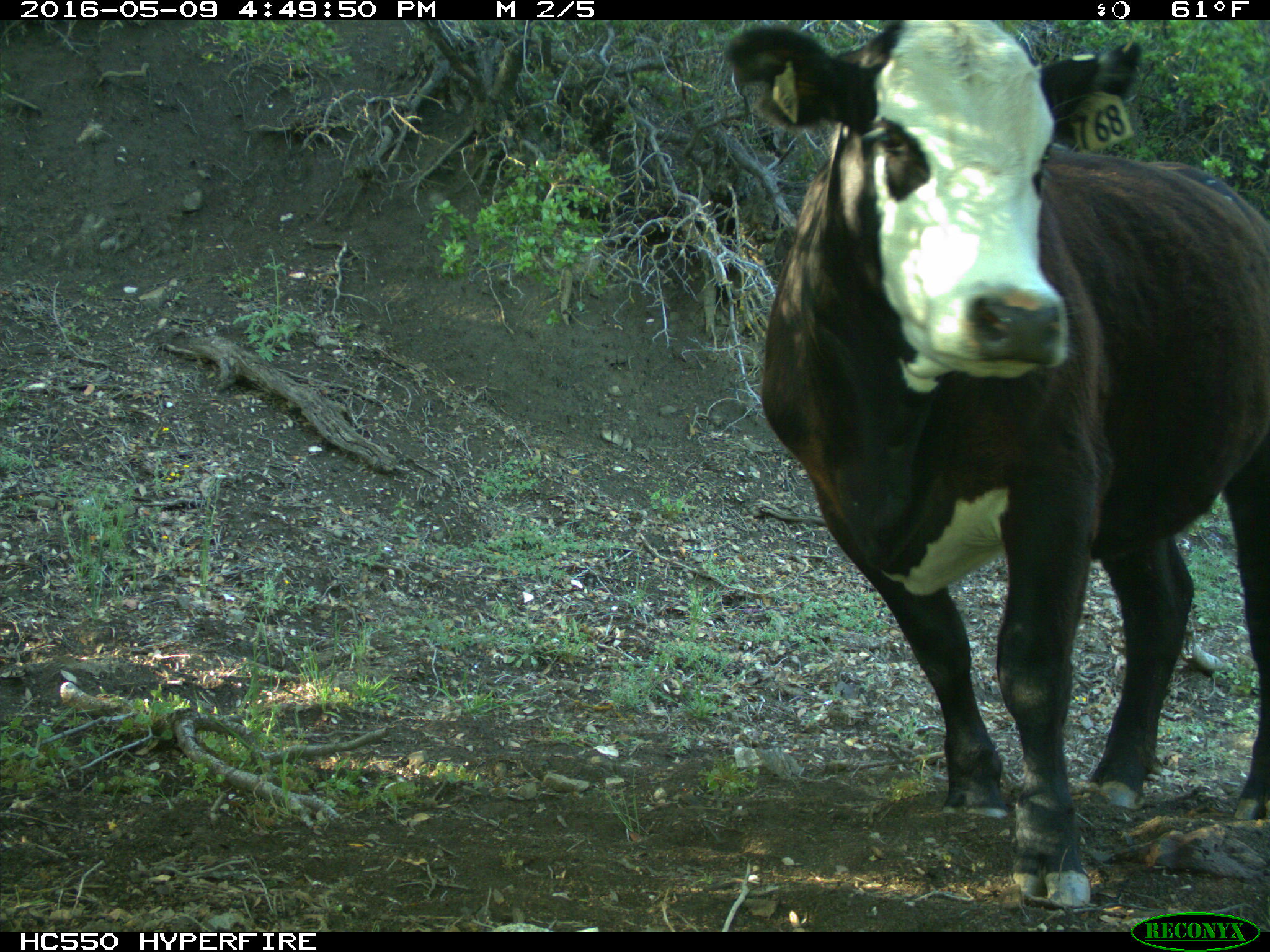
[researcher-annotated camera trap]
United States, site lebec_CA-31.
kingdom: Animalia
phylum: Chordata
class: Mammalia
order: Artiodactyla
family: Bovidae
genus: Bos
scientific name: Bos taurus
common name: domestic cow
Bos taurus (domestic cow).